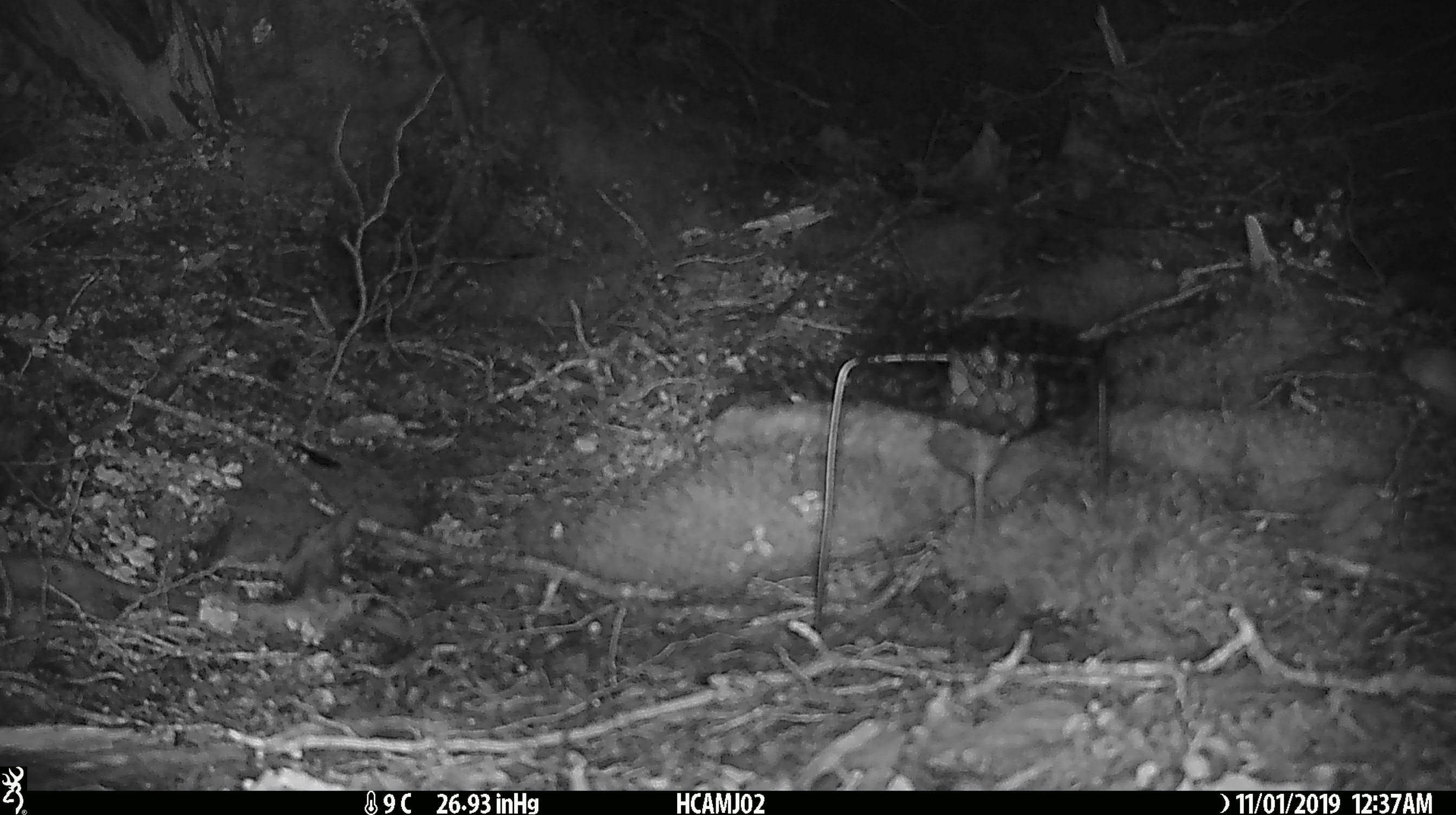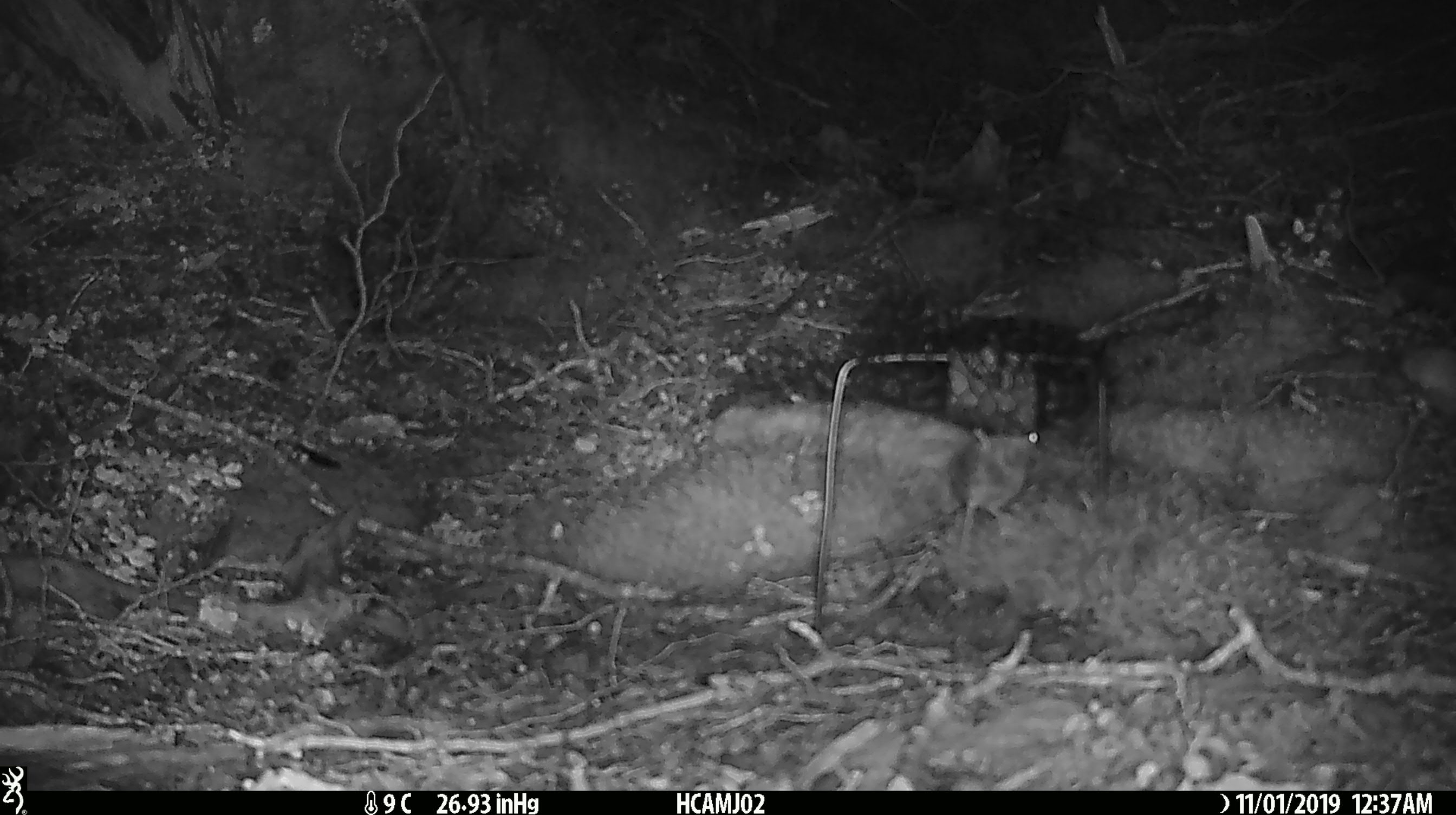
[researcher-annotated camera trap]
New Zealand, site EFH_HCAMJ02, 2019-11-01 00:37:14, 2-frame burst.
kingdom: Animalia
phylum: Chordata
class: Mammalia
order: Rodentia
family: Muridae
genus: Mus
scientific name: Mus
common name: mouse